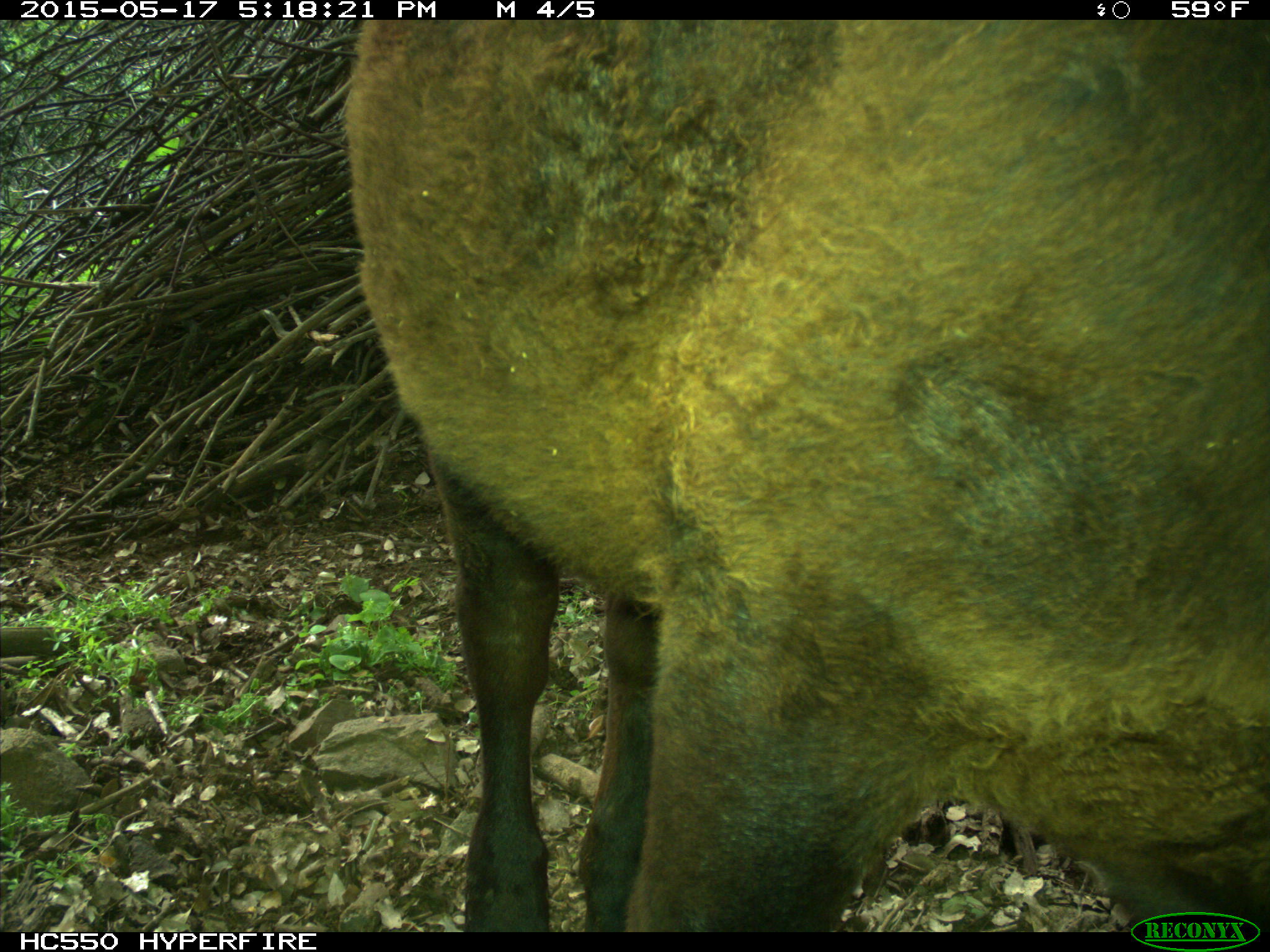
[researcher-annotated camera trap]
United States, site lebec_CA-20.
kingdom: Animalia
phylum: Chordata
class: Mammalia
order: Artiodactyla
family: Bovidae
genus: Bos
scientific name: Bos taurus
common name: domestic cow